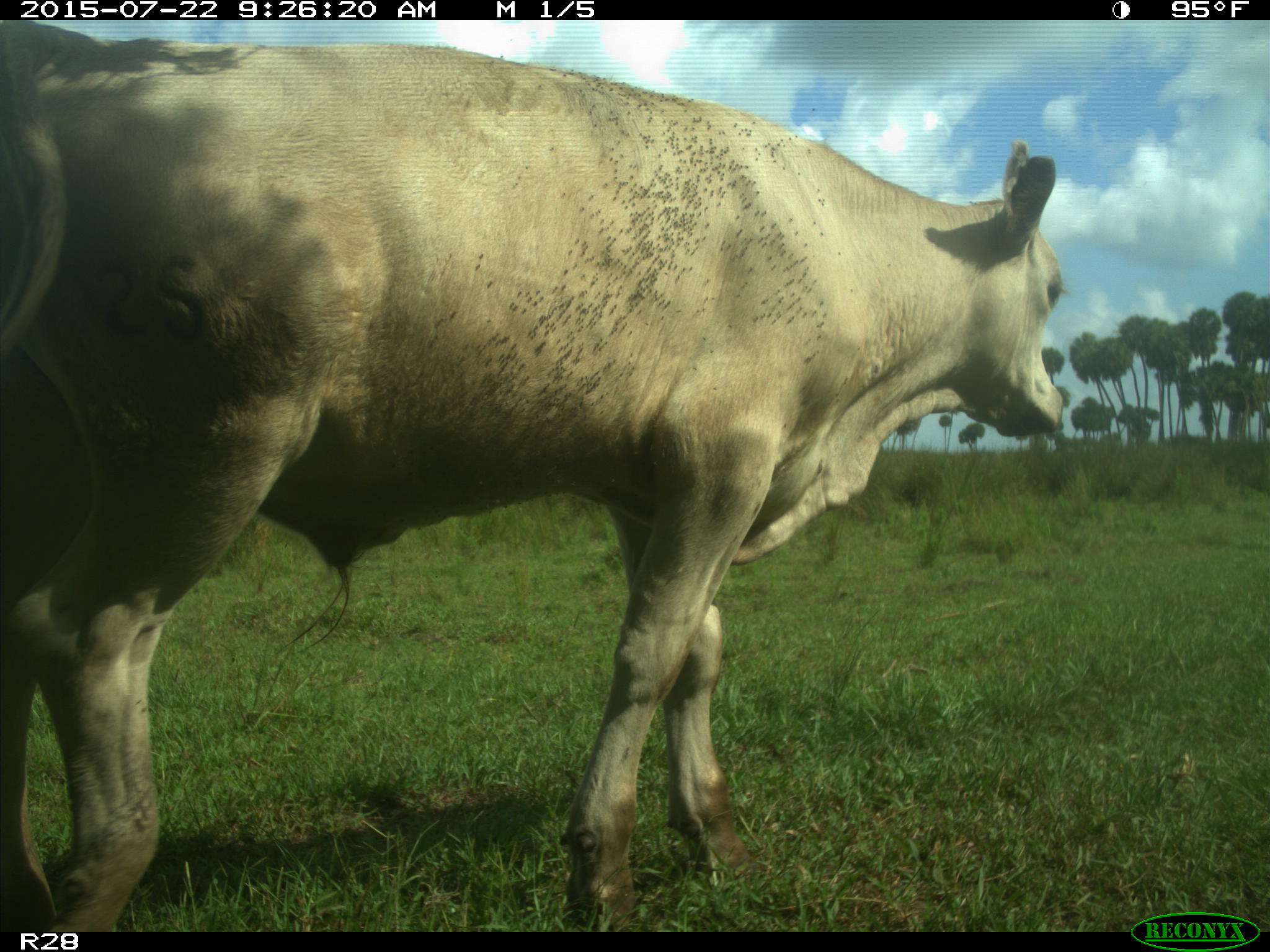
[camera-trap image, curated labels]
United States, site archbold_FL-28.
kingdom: Animalia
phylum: Chordata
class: Mammalia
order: Artiodactyla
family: Bovidae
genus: Bos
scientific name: Bos taurus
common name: domestic cow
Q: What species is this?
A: Bos taurus (domestic cow).